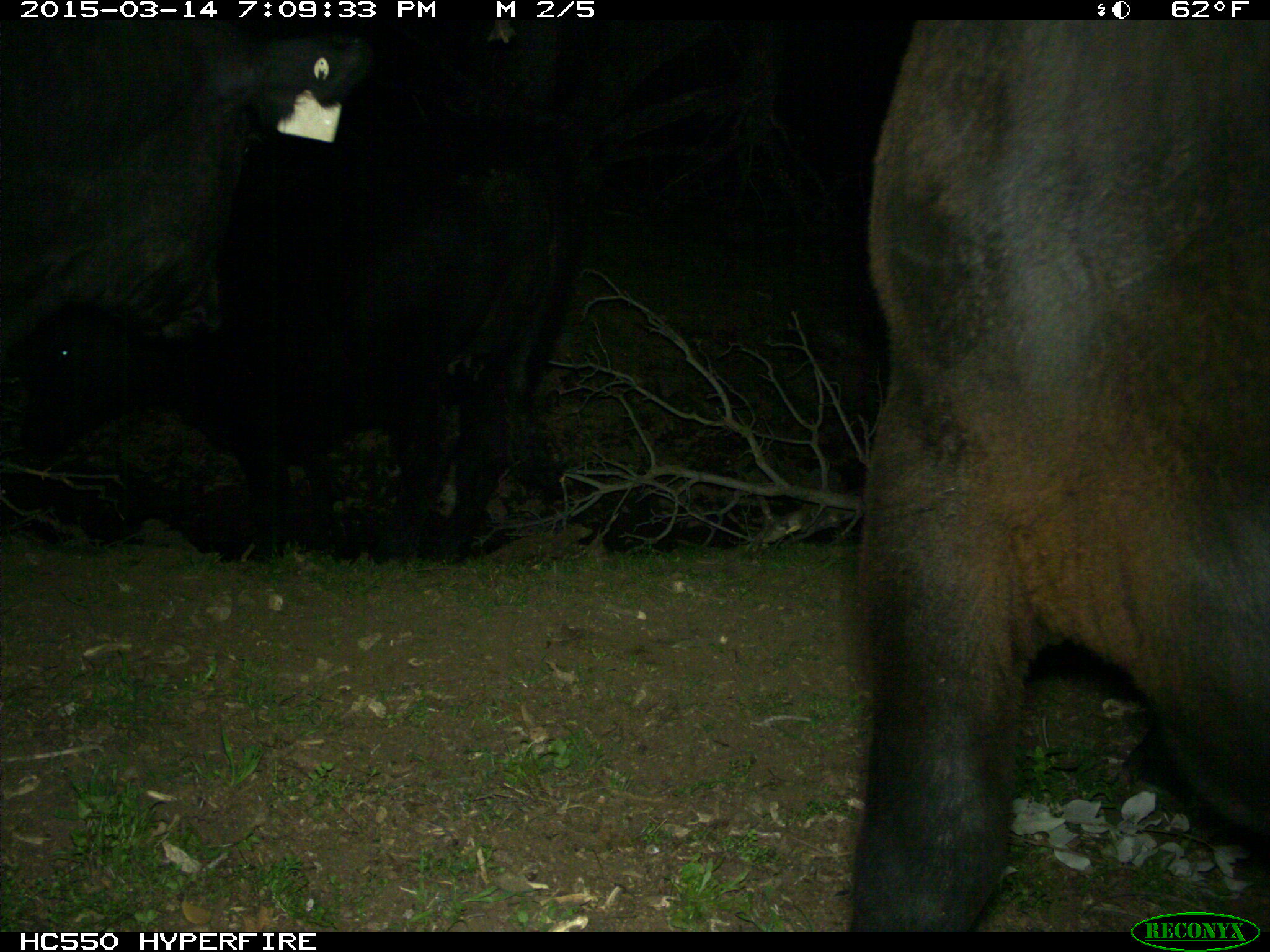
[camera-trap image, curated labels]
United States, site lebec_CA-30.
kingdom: Animalia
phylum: Chordata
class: Mammalia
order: Artiodactyla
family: Bovidae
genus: Bos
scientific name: Bos taurus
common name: domestic cow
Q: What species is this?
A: Bos taurus (domestic cow).